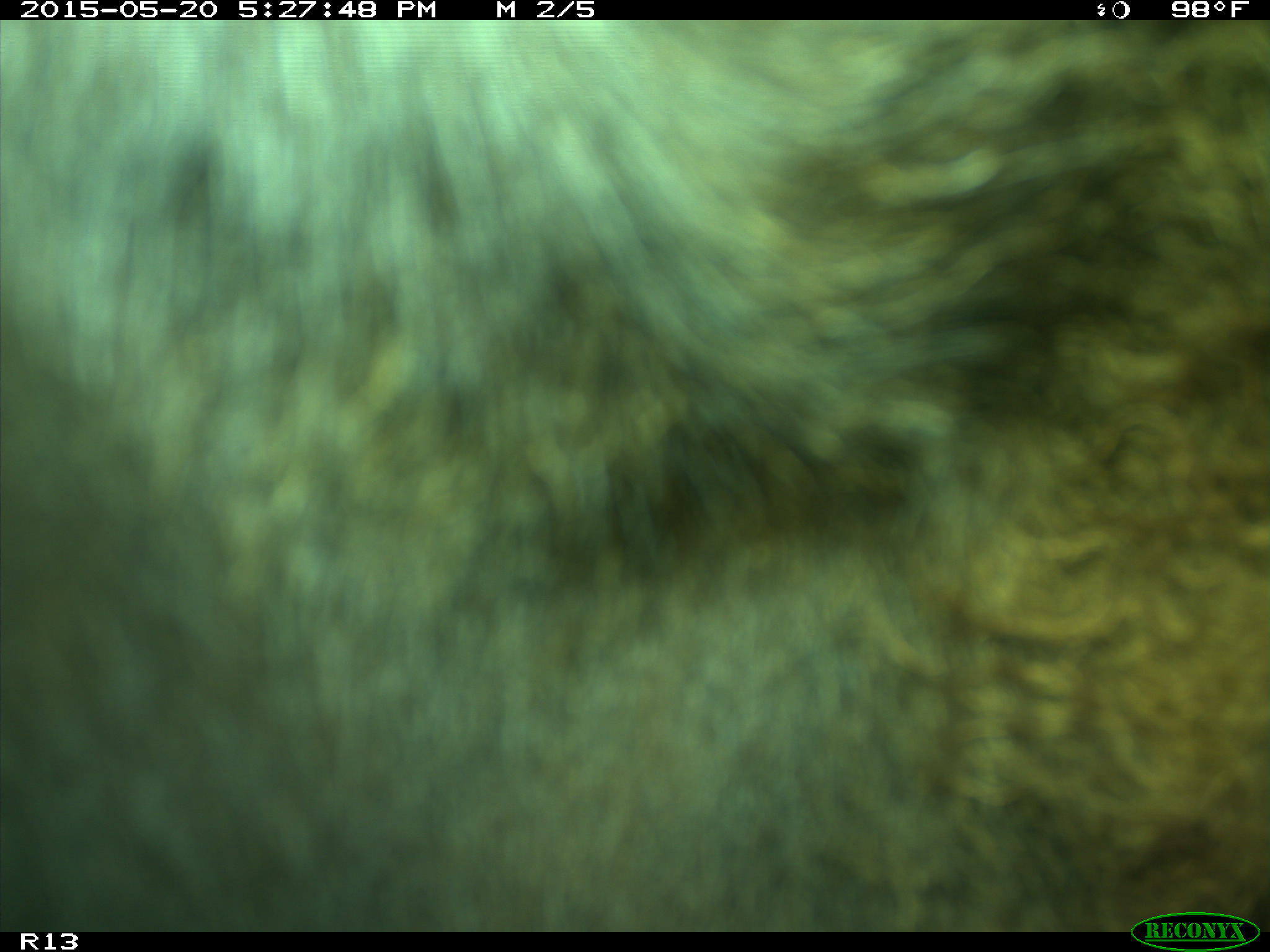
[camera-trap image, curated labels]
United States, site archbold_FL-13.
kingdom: Animalia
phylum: Chordata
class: Mammalia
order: Artiodactyla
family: Bovidae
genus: Bos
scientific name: Bos taurus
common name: domestic cow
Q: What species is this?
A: Bos taurus (domestic cow).